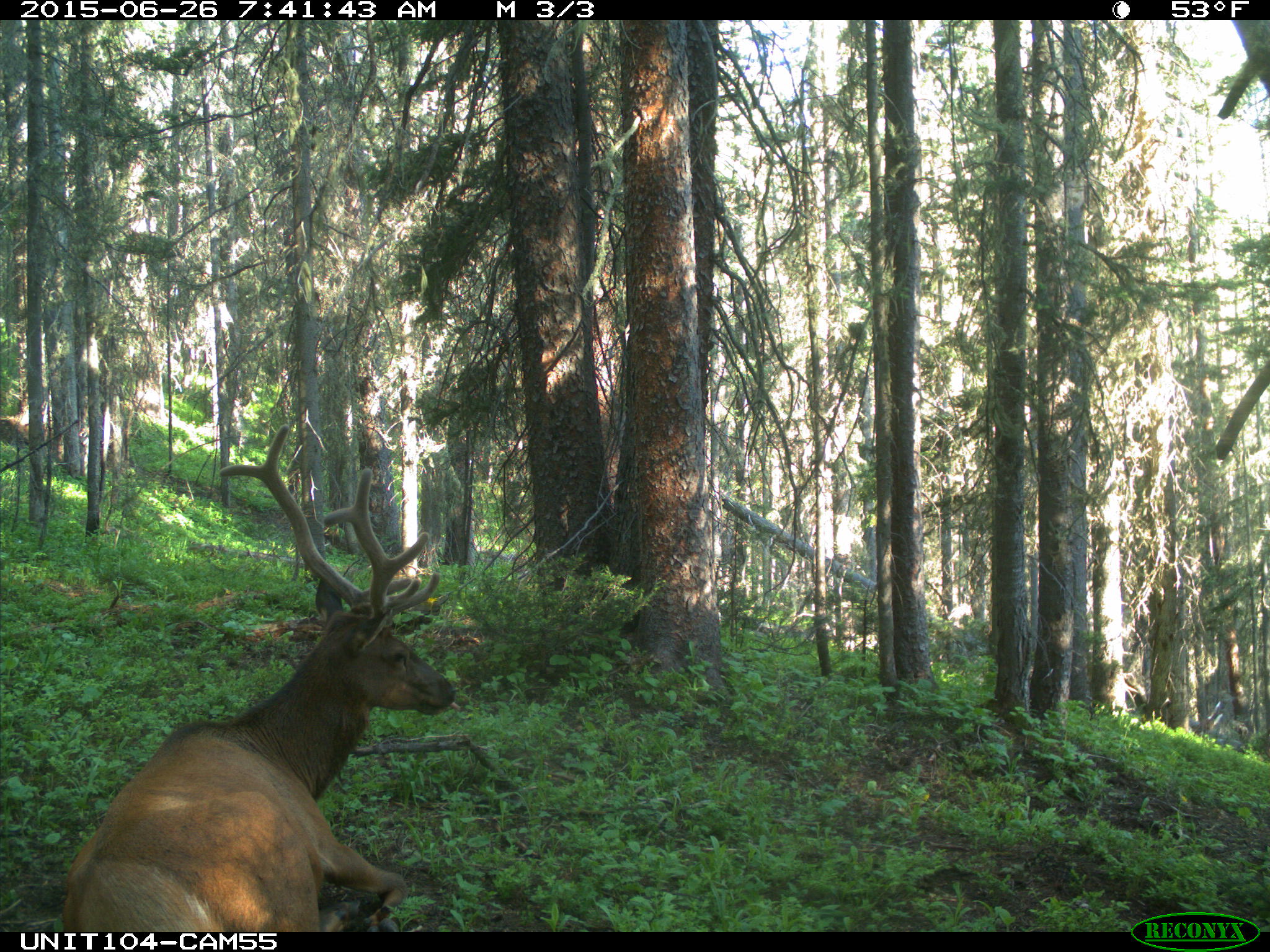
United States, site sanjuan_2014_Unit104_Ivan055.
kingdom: Animalia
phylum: Chordata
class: Mammalia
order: Artiodactyla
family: Cervidae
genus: Cervus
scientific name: Cervus elaphus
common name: red deer